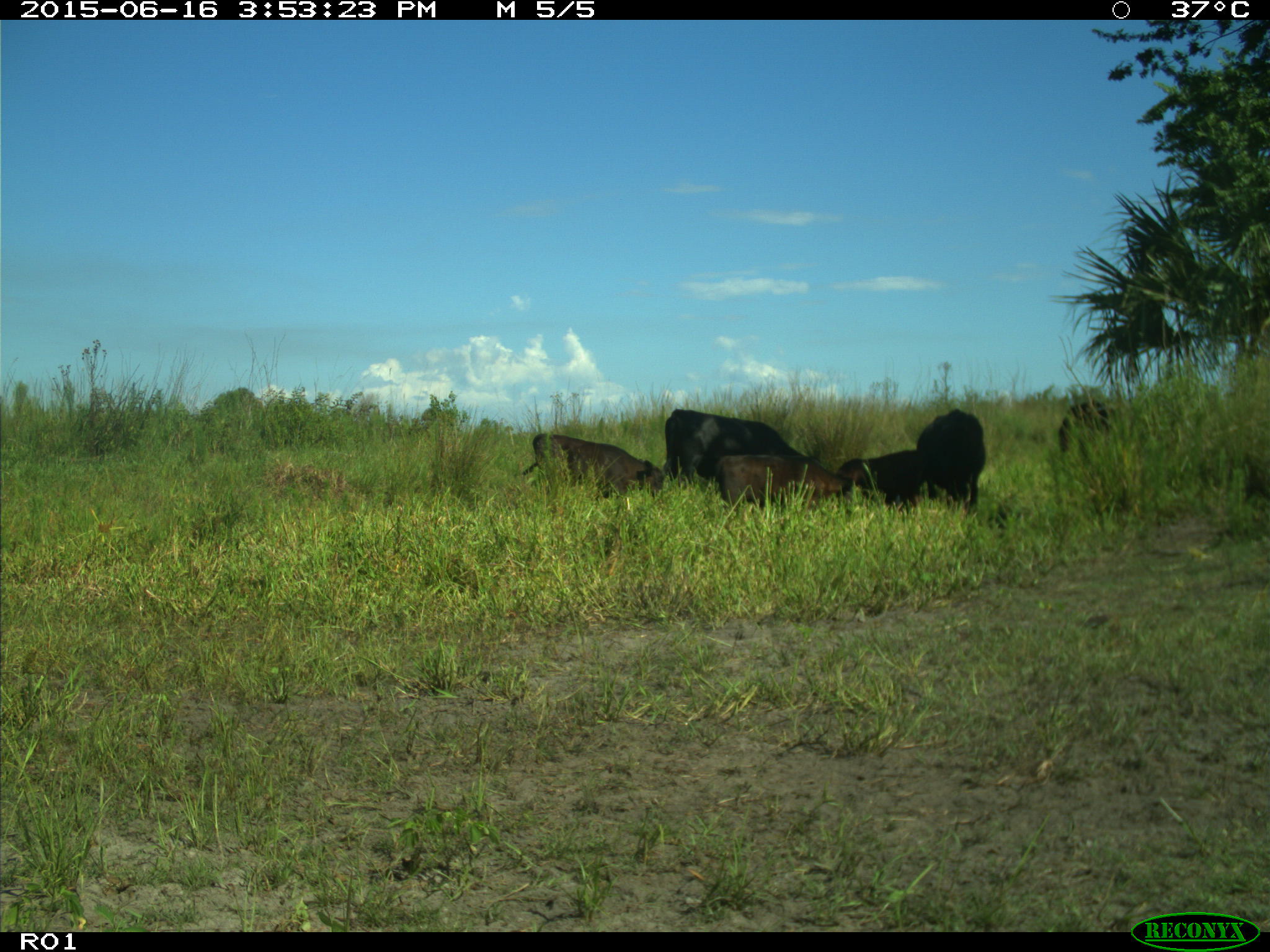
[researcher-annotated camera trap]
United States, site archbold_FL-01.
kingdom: Animalia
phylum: Chordata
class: Mammalia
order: Artiodactyla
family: Bovidae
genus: Bos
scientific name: Bos taurus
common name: domestic cow